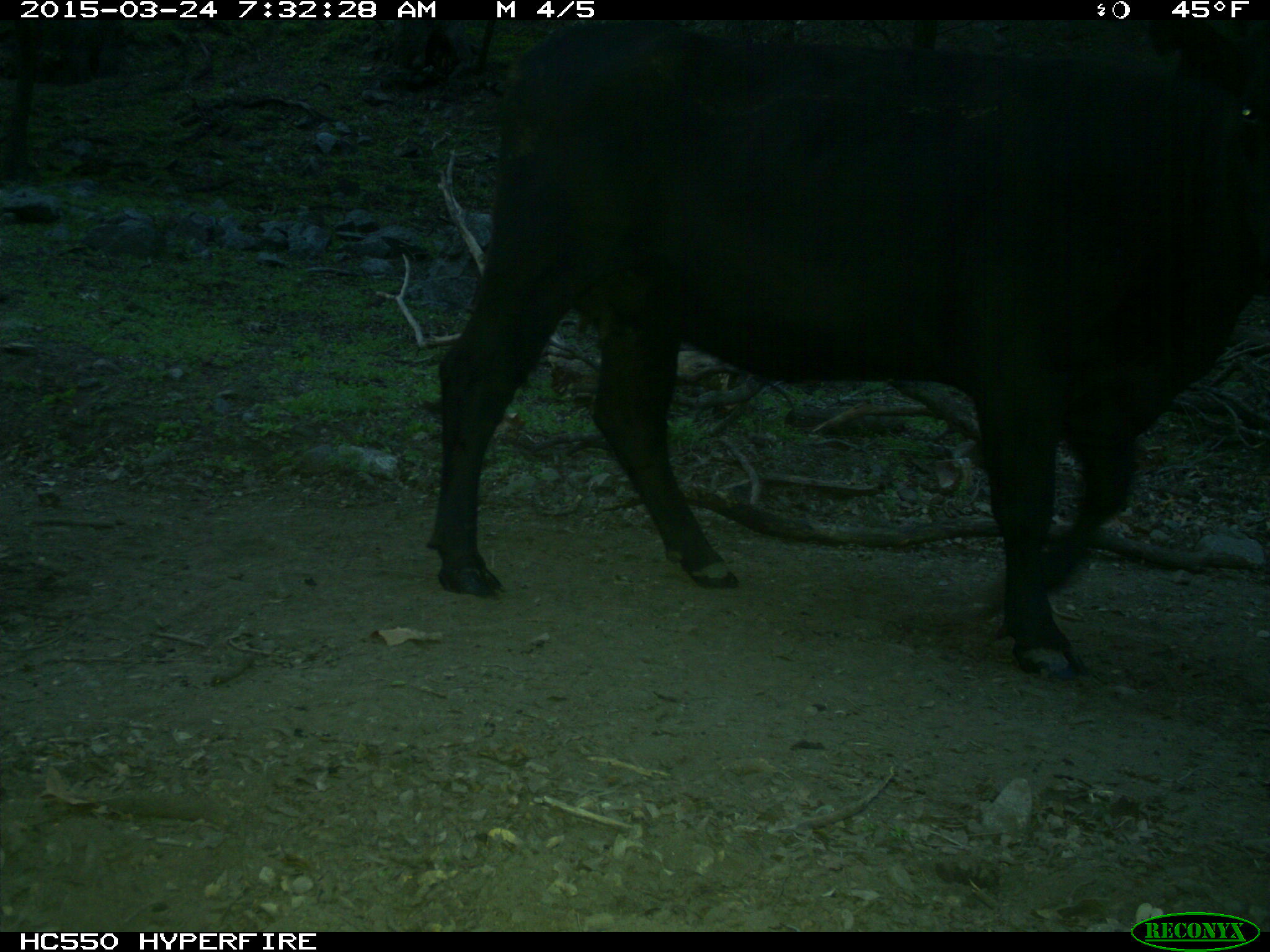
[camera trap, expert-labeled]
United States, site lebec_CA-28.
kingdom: Animalia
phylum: Chordata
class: Mammalia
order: Artiodactyla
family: Bovidae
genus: Bos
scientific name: Bos taurus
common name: domestic cow